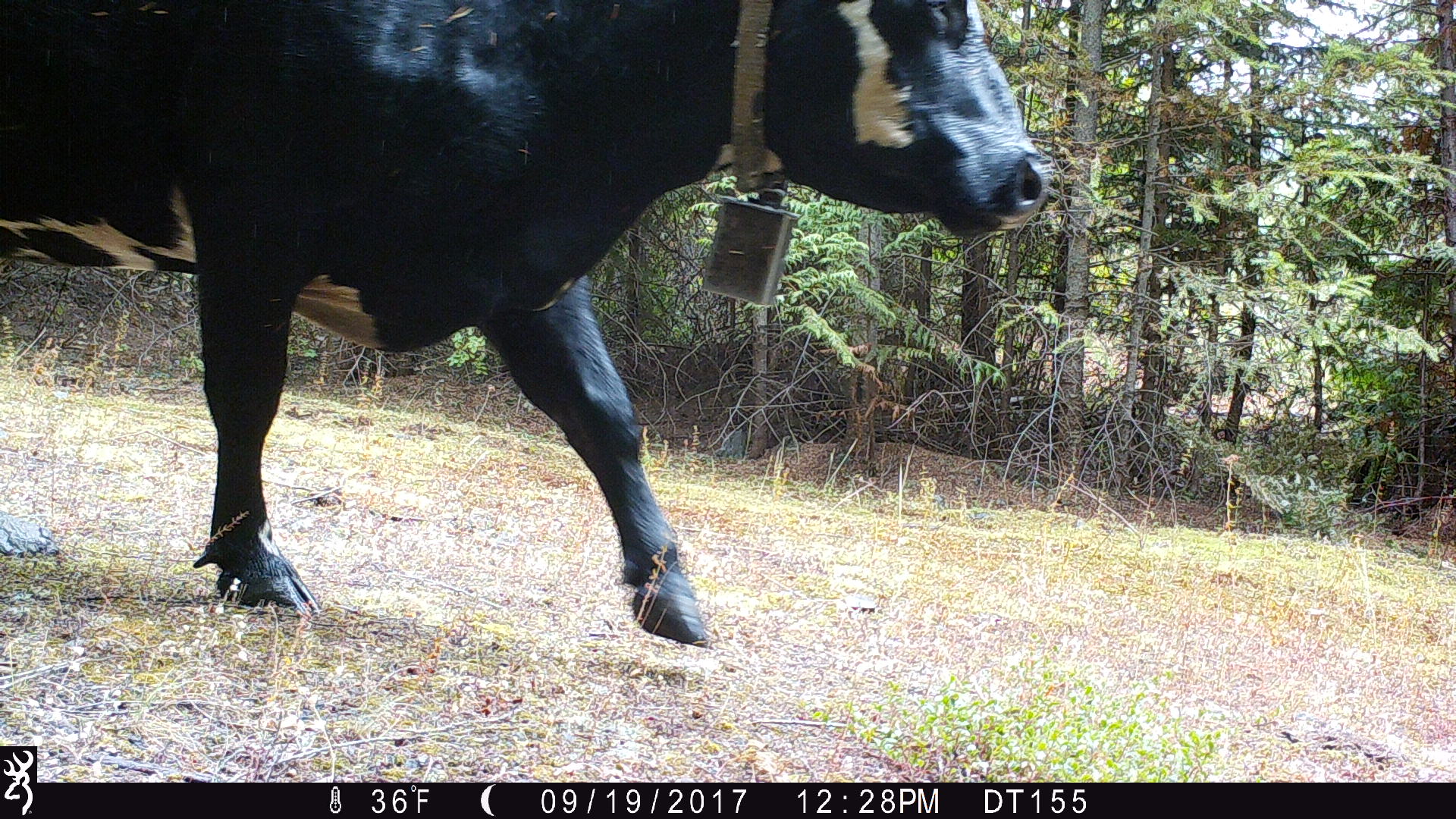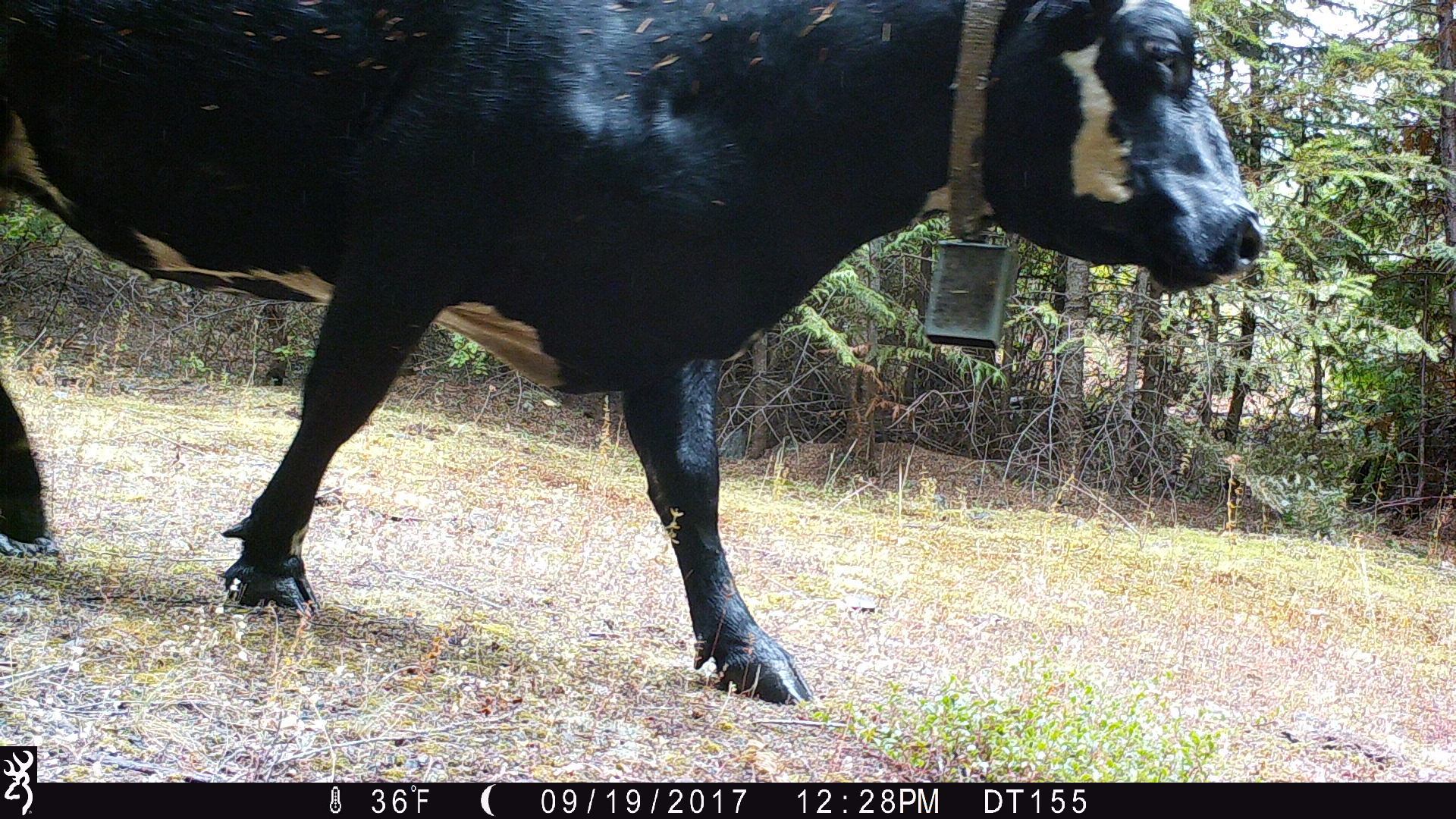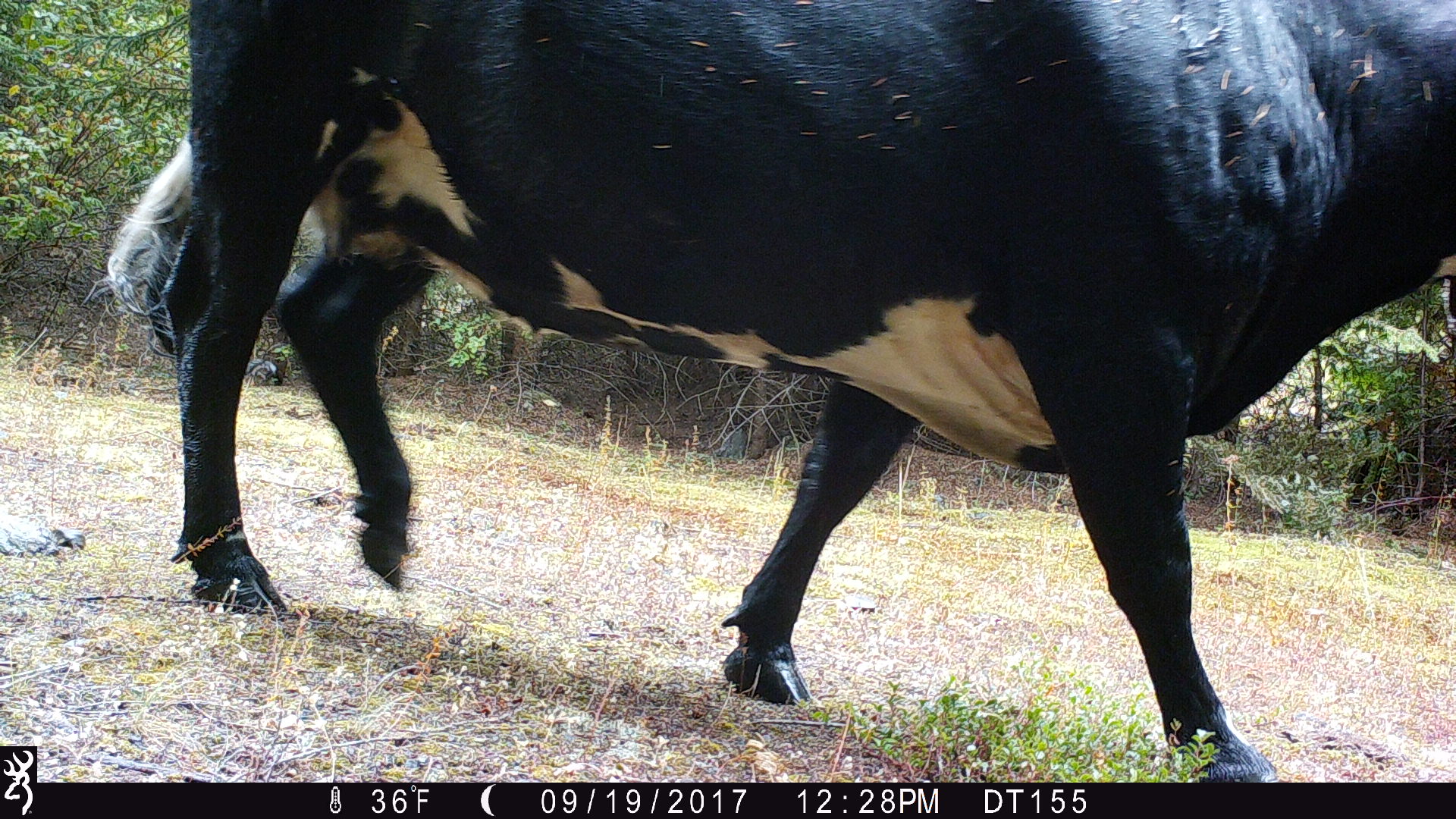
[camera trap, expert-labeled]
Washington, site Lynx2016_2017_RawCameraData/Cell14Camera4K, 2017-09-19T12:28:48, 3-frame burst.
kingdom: Animalia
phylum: Chordata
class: Mammalia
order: Artiodactyla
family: Bovidae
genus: Bos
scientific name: Bos taurus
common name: domestic cattle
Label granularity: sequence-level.